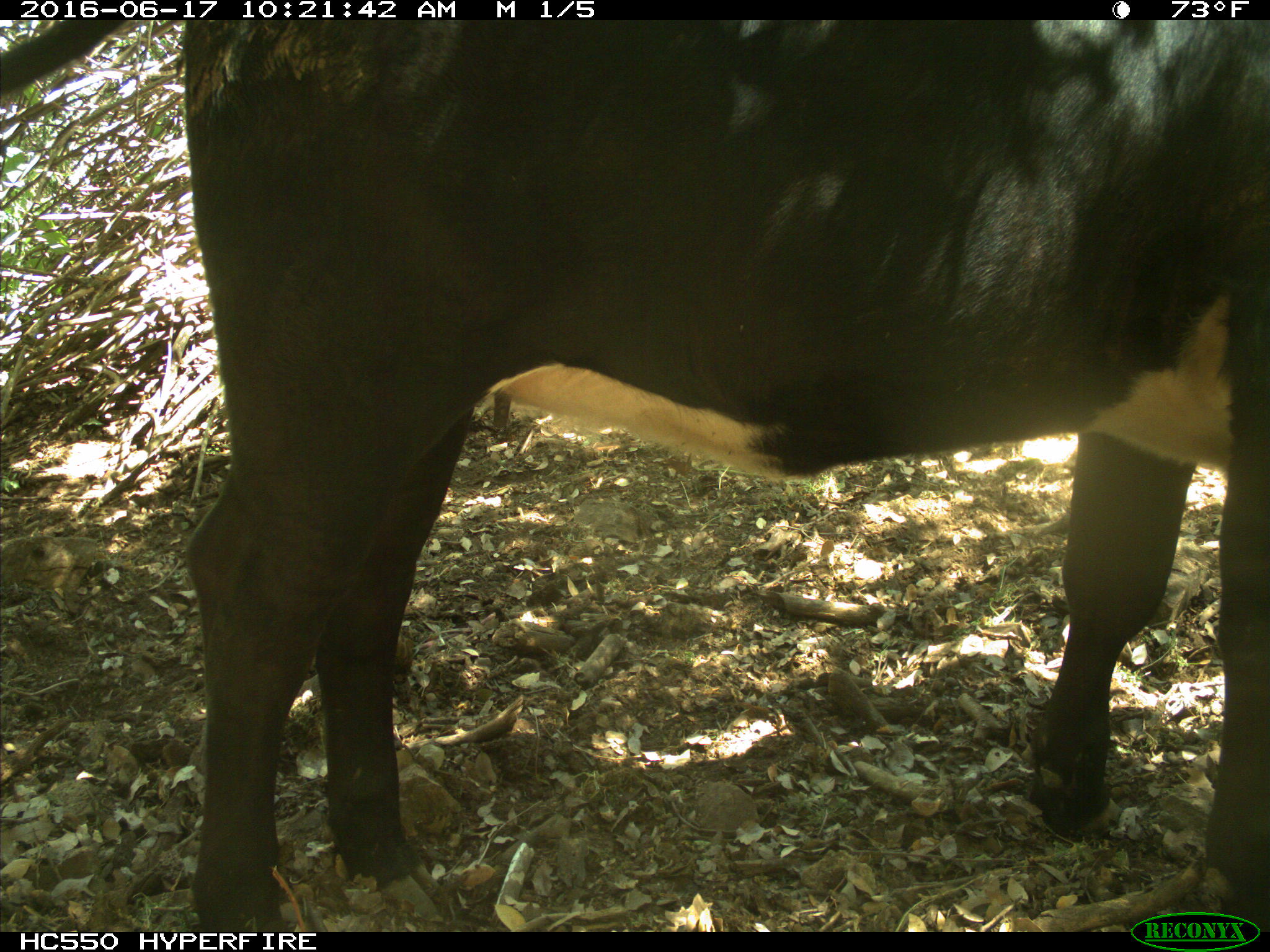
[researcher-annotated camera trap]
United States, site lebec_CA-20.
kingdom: Animalia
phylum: Chordata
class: Mammalia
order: Artiodactyla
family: Bovidae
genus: Bos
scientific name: Bos taurus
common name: domestic cow